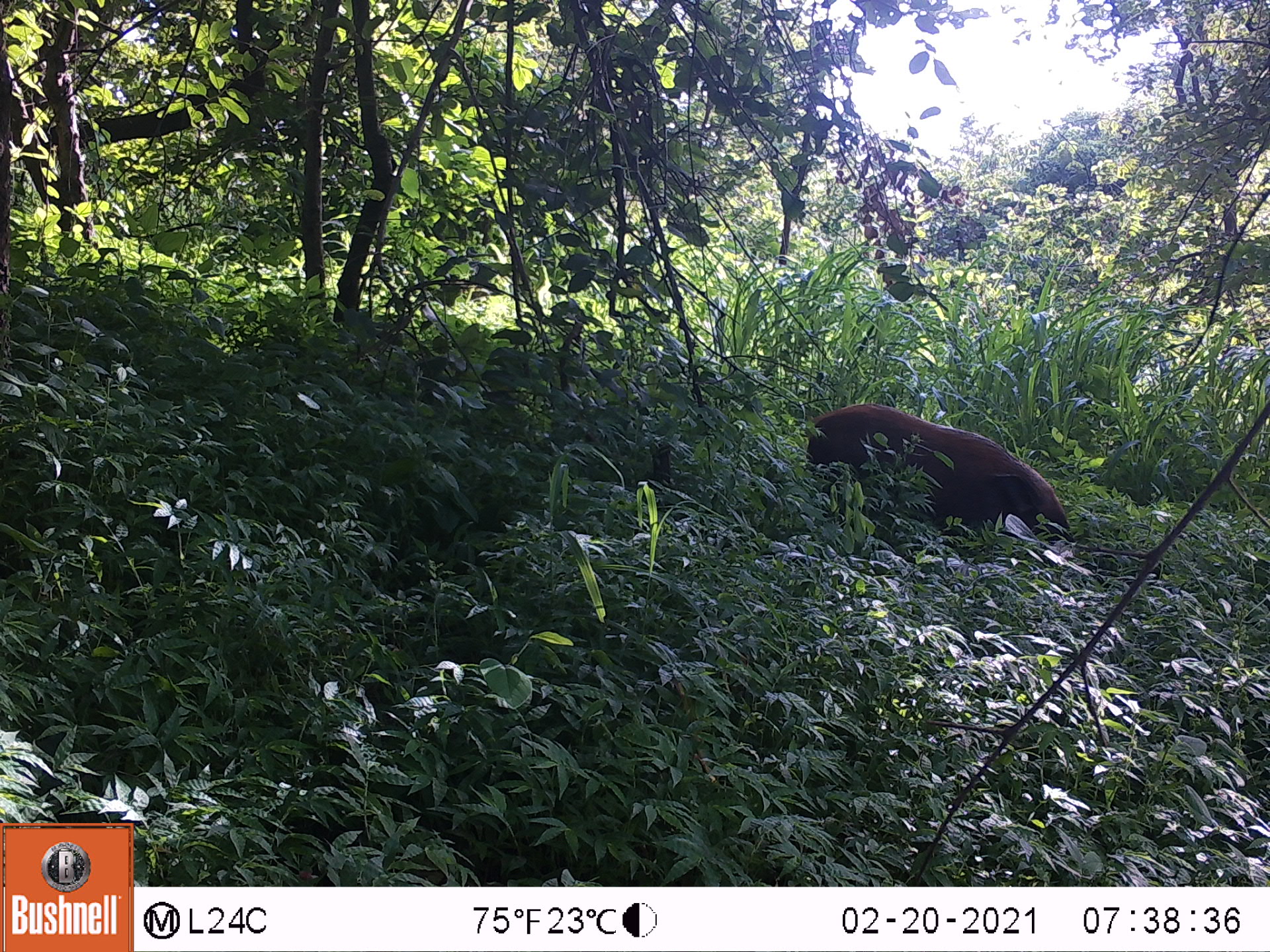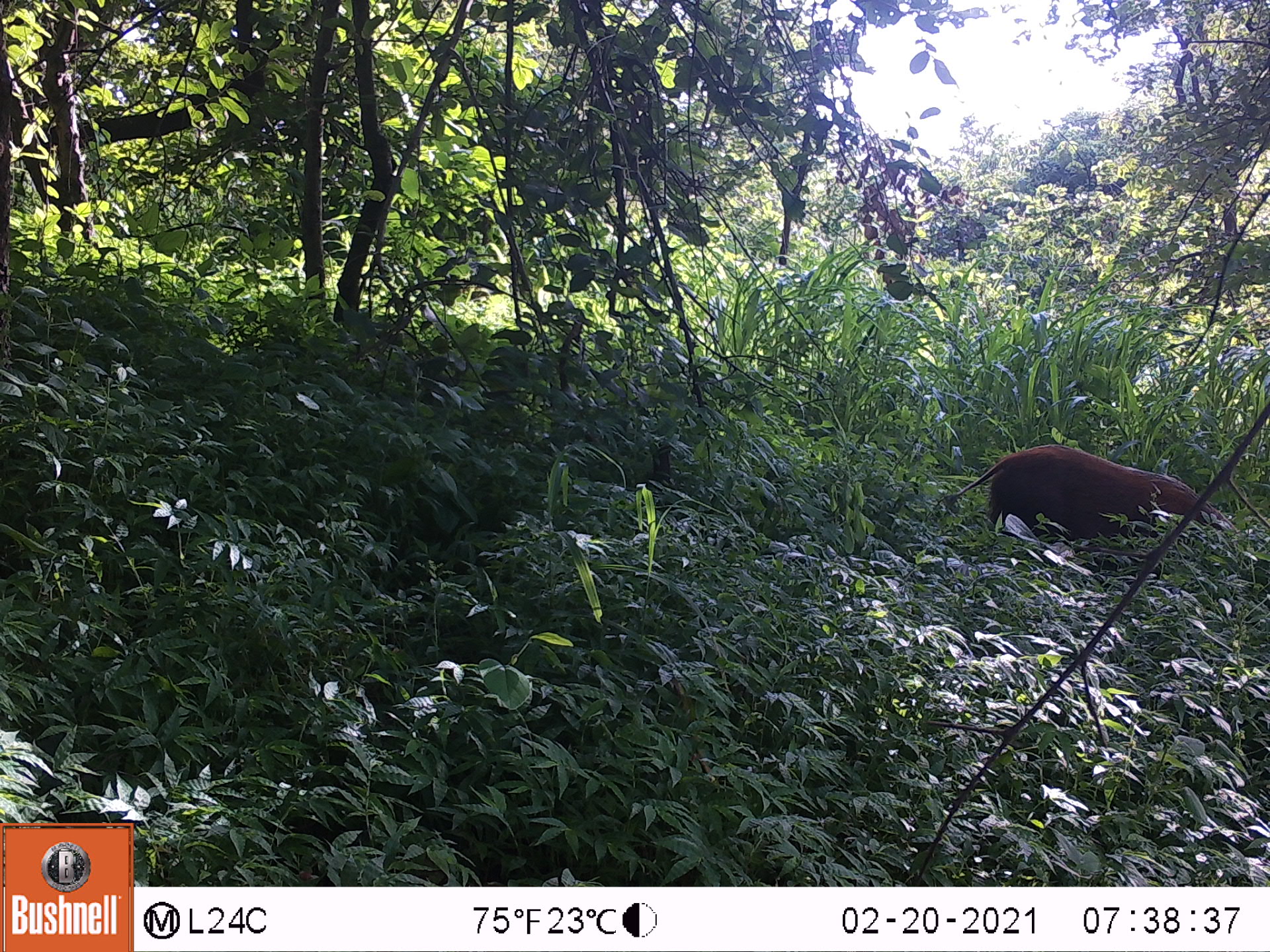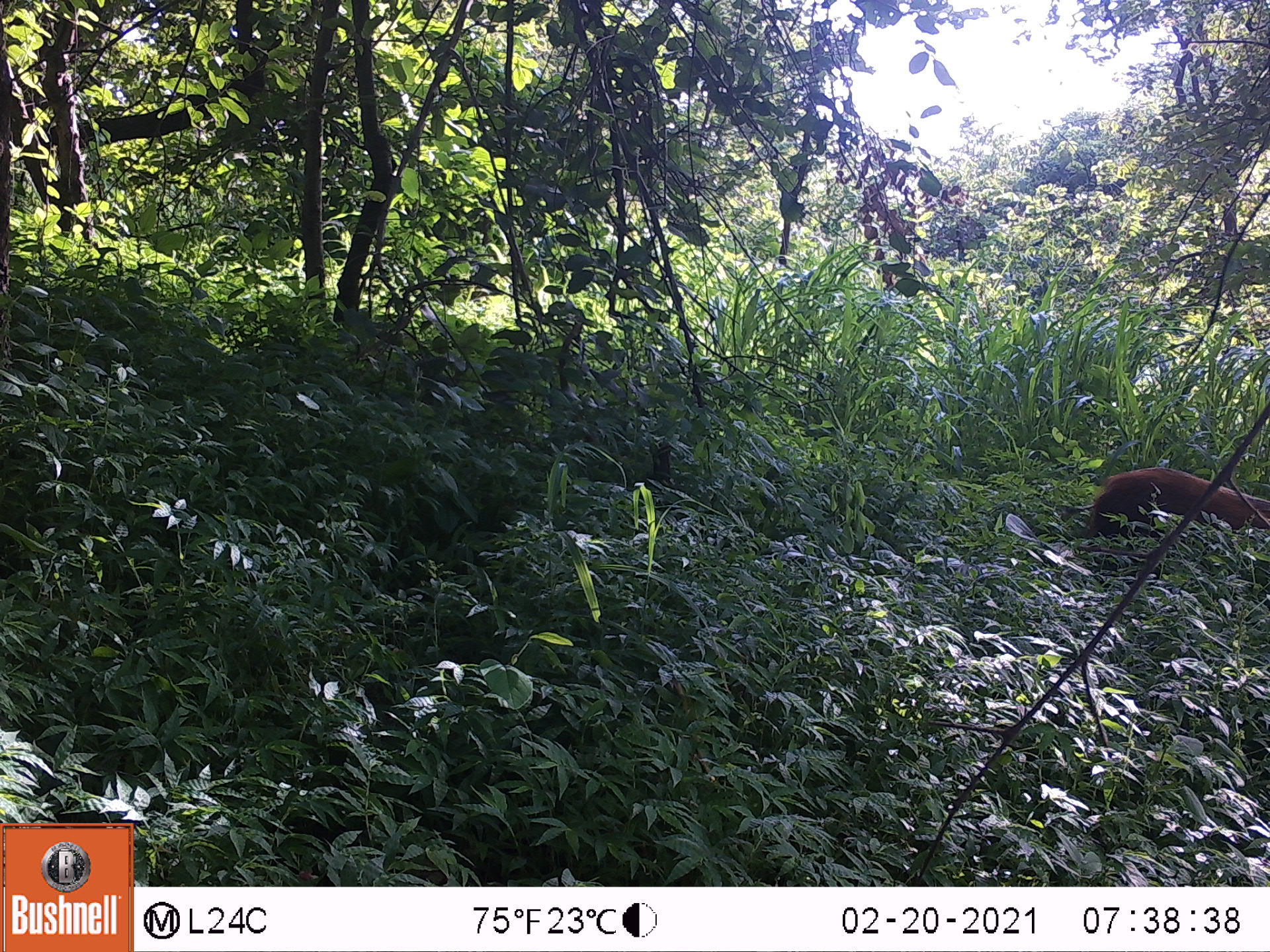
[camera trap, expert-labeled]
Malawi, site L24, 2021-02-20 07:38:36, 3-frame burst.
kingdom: Animalia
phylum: Chordata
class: Mammalia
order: Artiodactyla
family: Suidae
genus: Potamochoerus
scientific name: Potamochoerus larvatus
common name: bushpig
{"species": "bushpig (Potamochoerus larvatus)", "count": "1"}